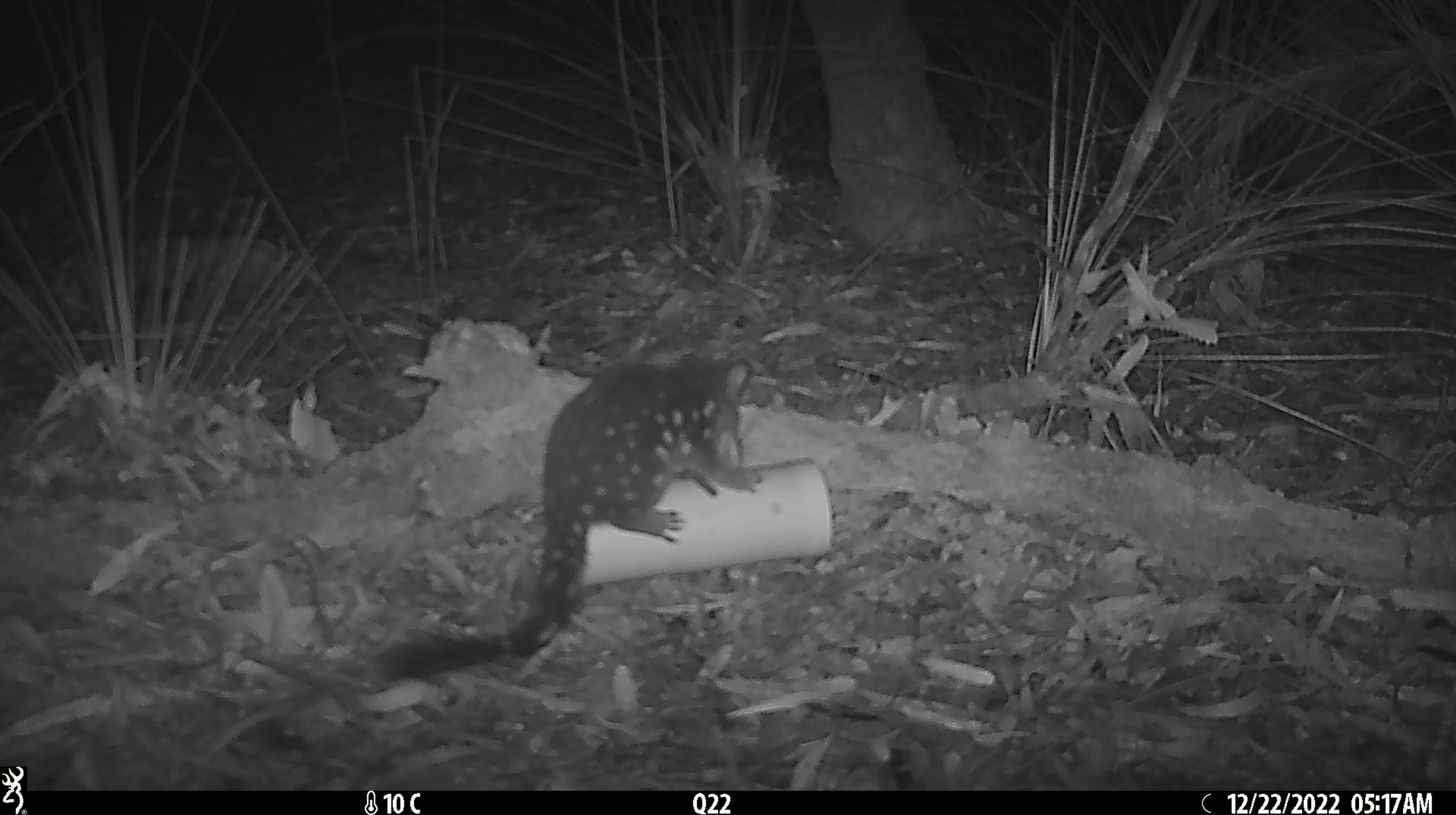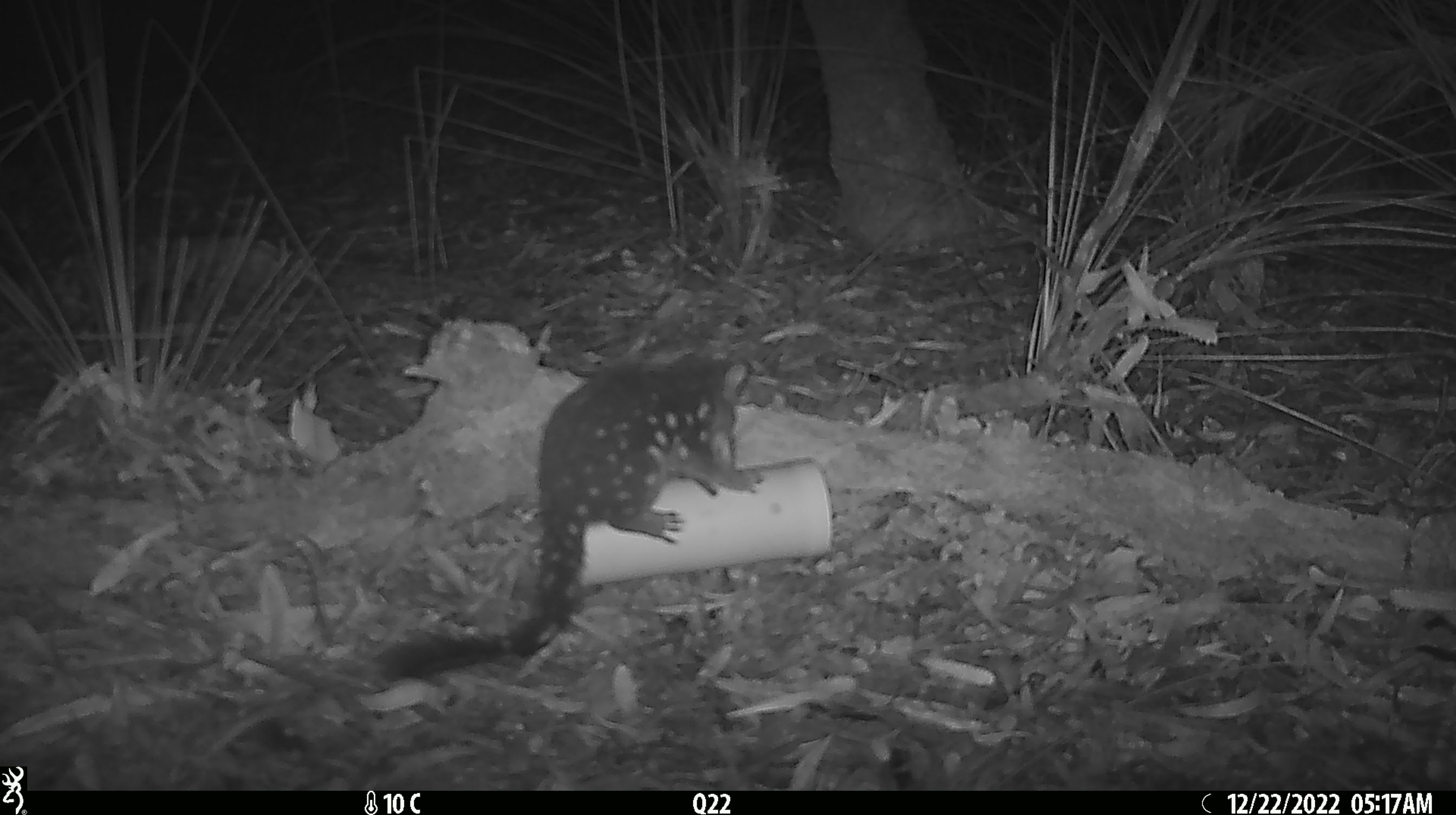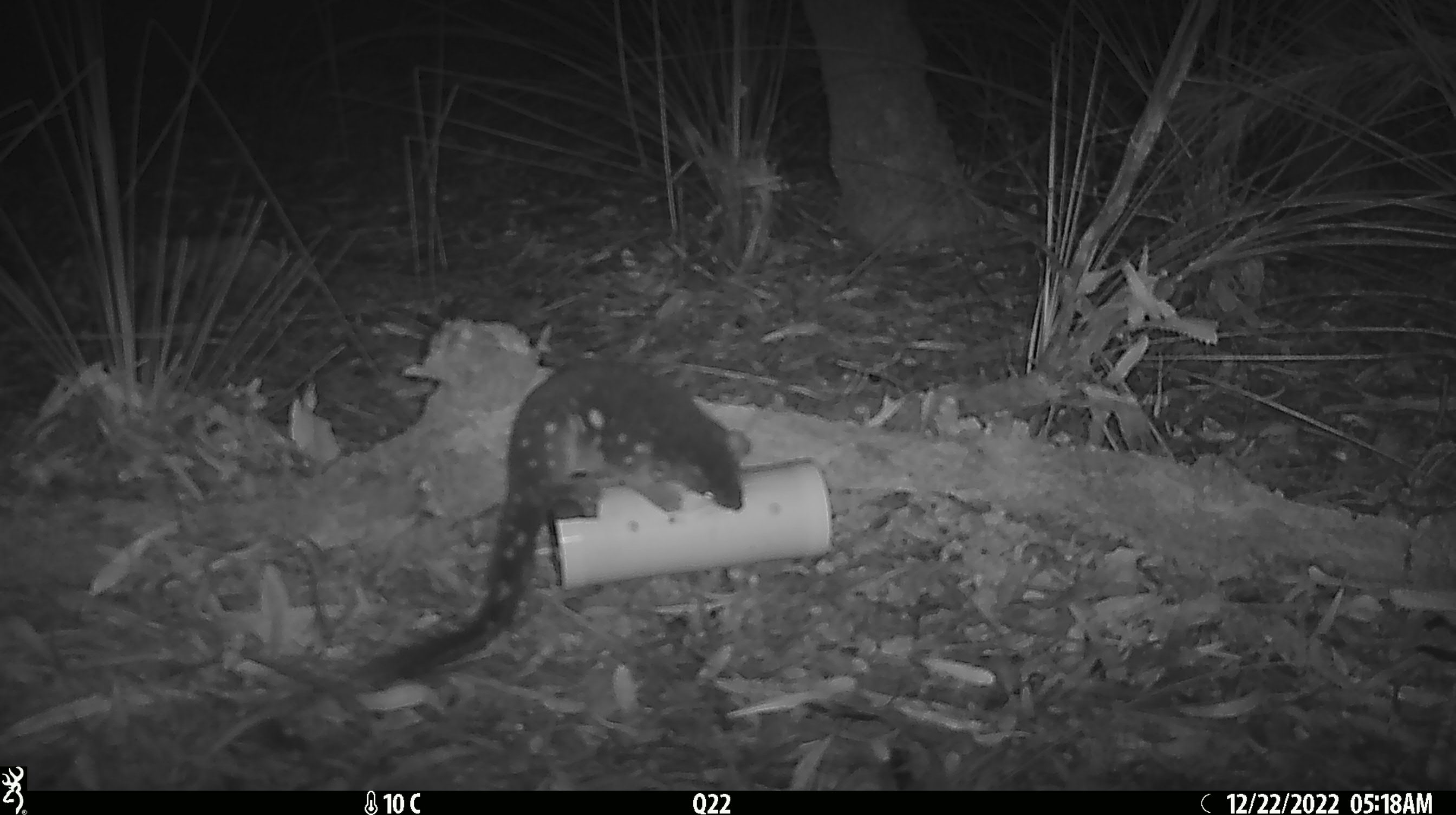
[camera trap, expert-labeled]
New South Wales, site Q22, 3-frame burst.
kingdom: Animalia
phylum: Chordata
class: Mammalia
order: Dasyuromorphia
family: Dasyuridae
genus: Dasyurus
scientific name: Dasyurus maculatus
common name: spotted-tailed quoll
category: quoll